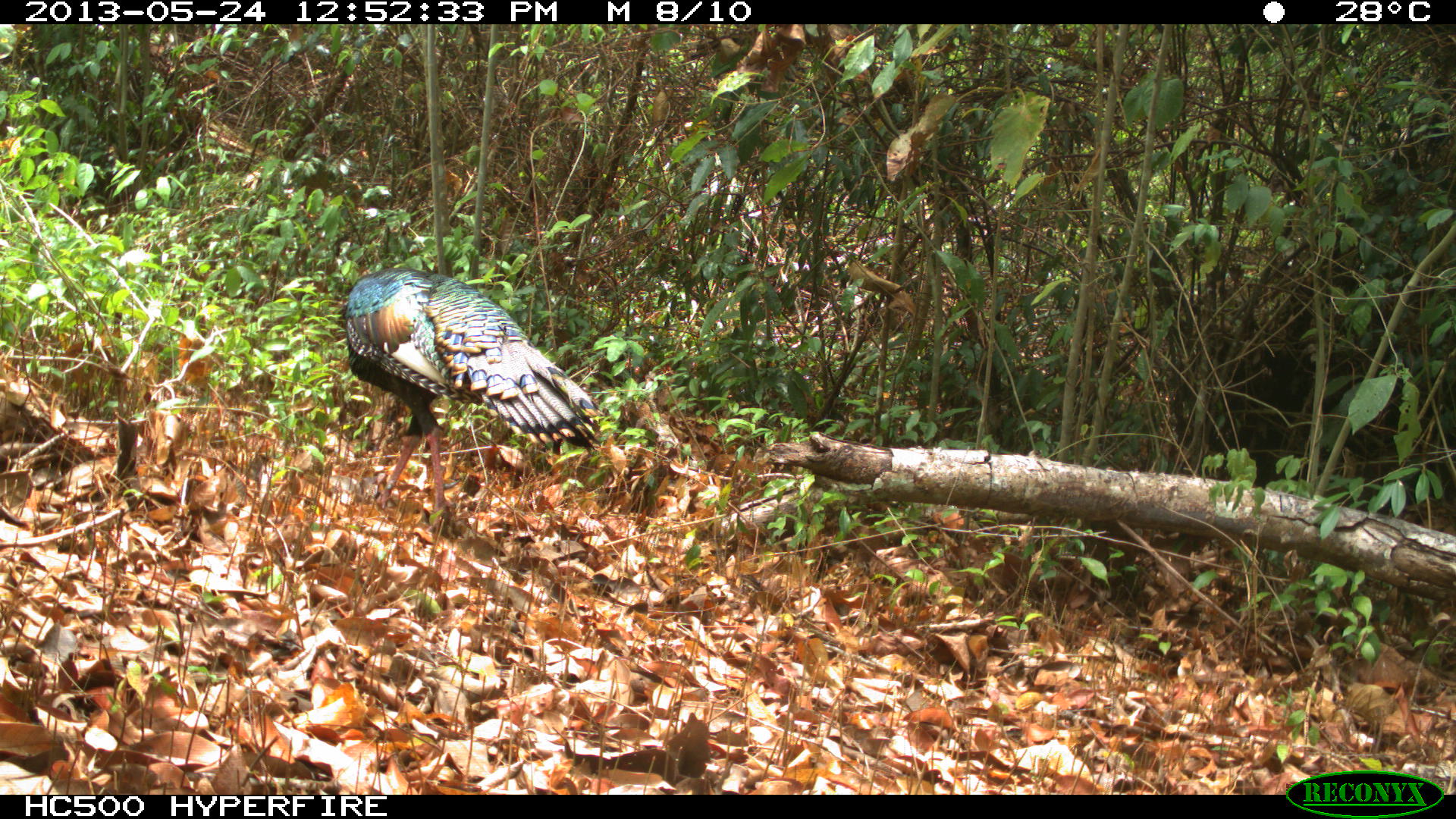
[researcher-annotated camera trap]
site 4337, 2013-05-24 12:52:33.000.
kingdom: Animalia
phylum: Chordata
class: Aves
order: Galliformes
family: Phasianidae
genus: Meleagris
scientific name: Meleagris ocellata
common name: ocellated turkey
Meleagris ocellata (ocellated turkey), count 1, sex male.